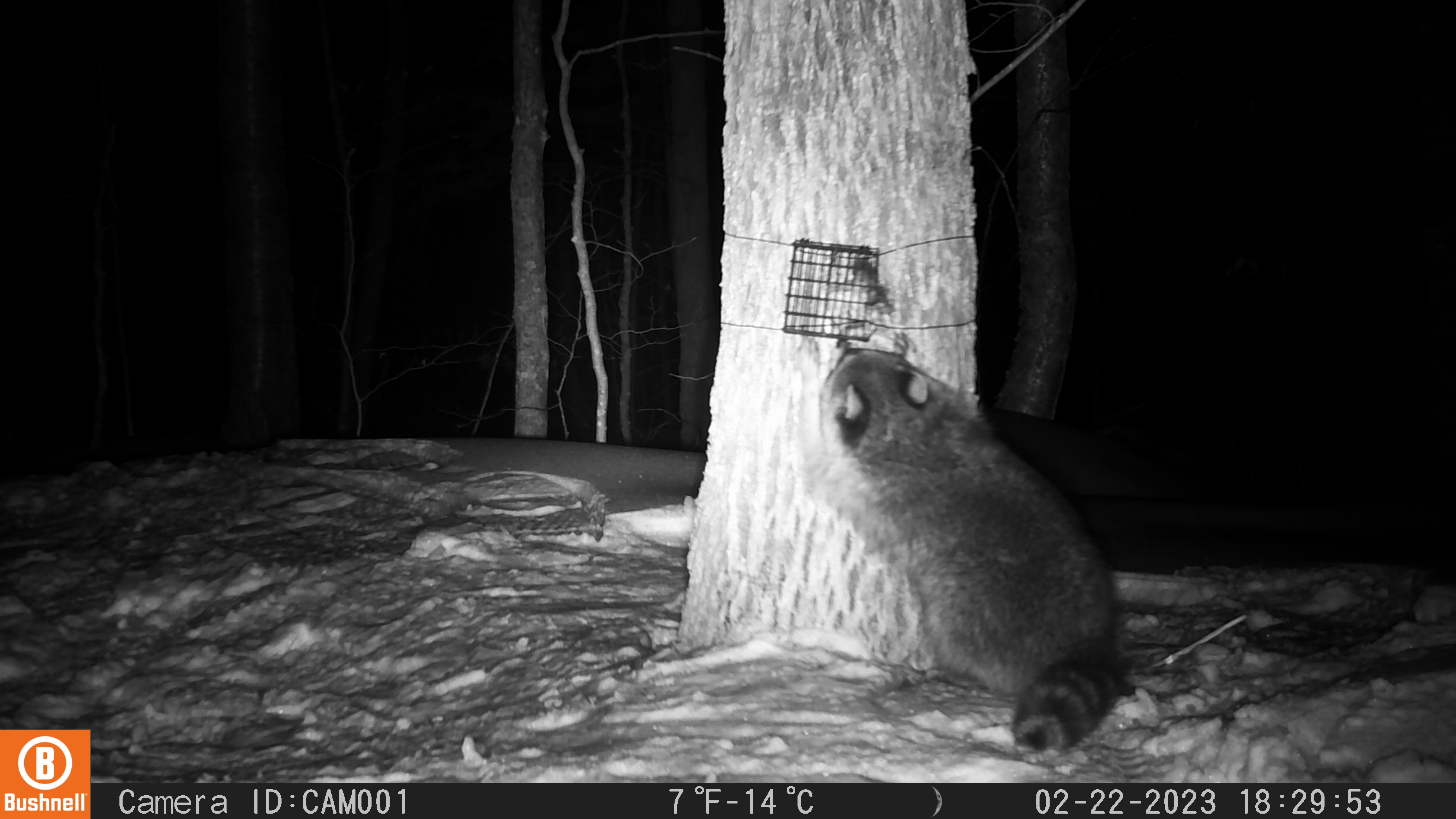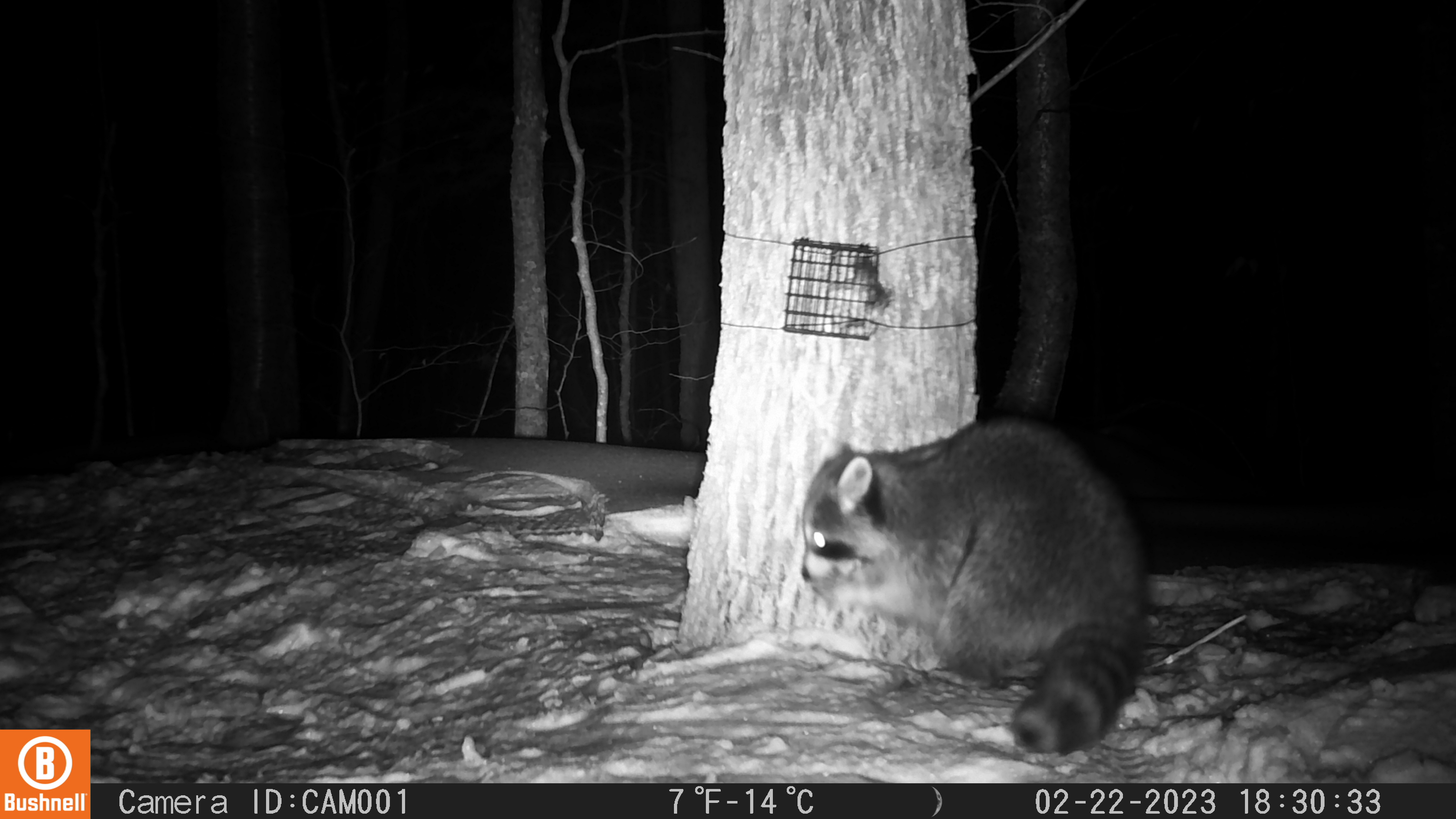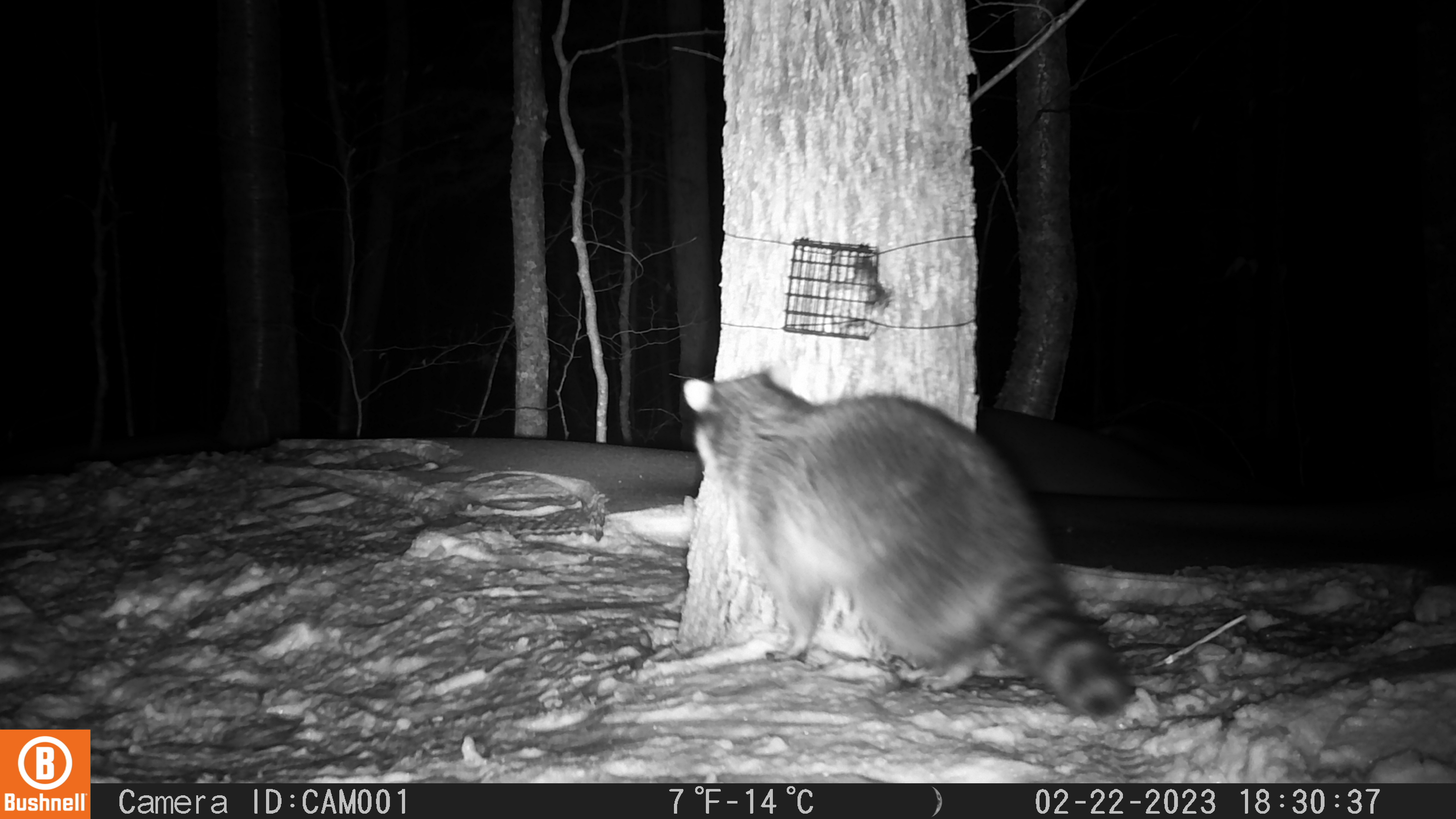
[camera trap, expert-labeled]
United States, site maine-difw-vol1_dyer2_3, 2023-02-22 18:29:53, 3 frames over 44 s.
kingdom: Animalia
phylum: Chordata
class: Mammalia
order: Carnivora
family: Procyonidae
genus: Procyon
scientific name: Procyon lotor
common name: raccoon